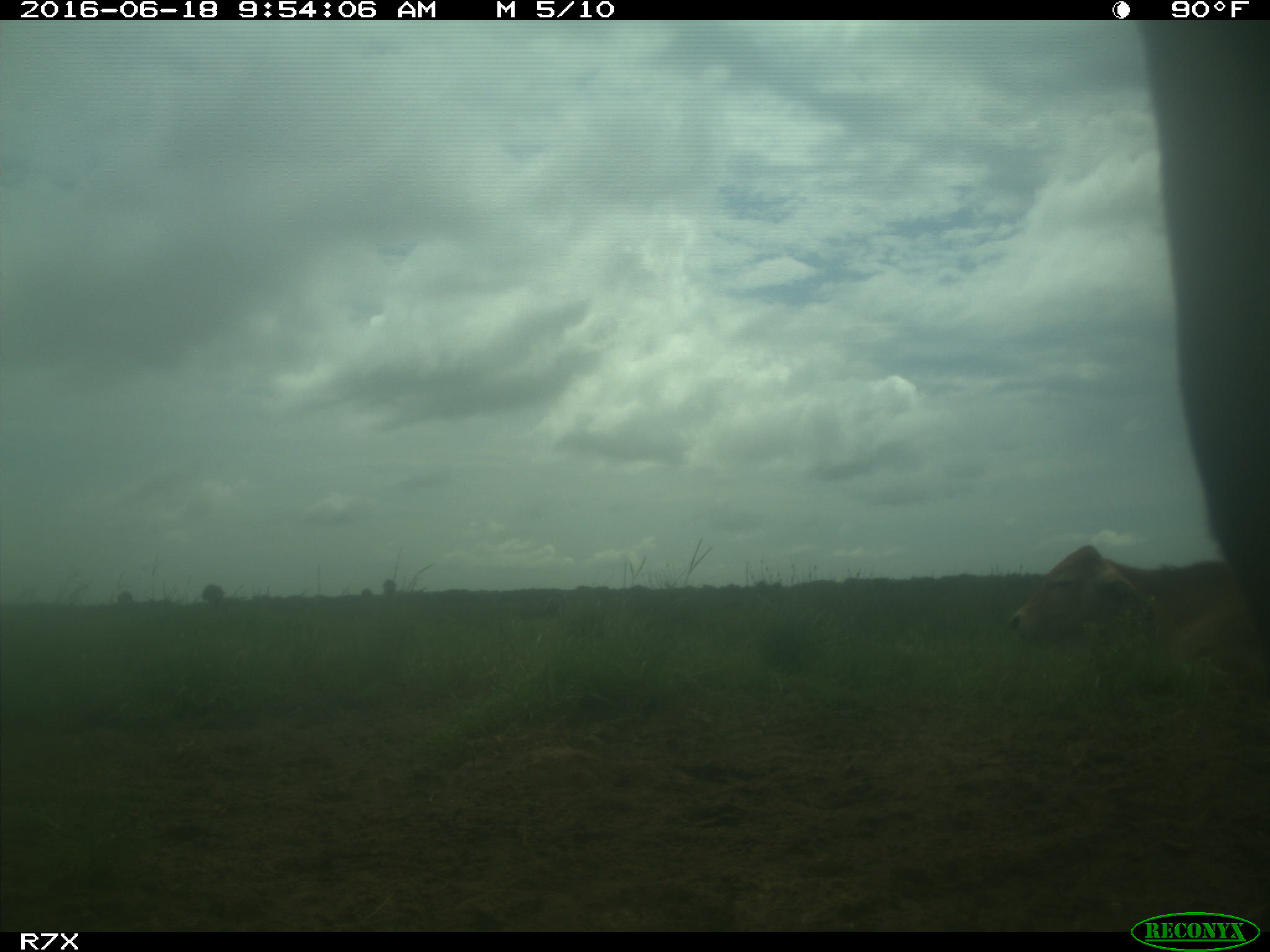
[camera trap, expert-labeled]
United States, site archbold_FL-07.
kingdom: Animalia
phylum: Chordata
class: Mammalia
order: Artiodactyla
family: Bovidae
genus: Bos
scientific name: Bos taurus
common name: domestic cow